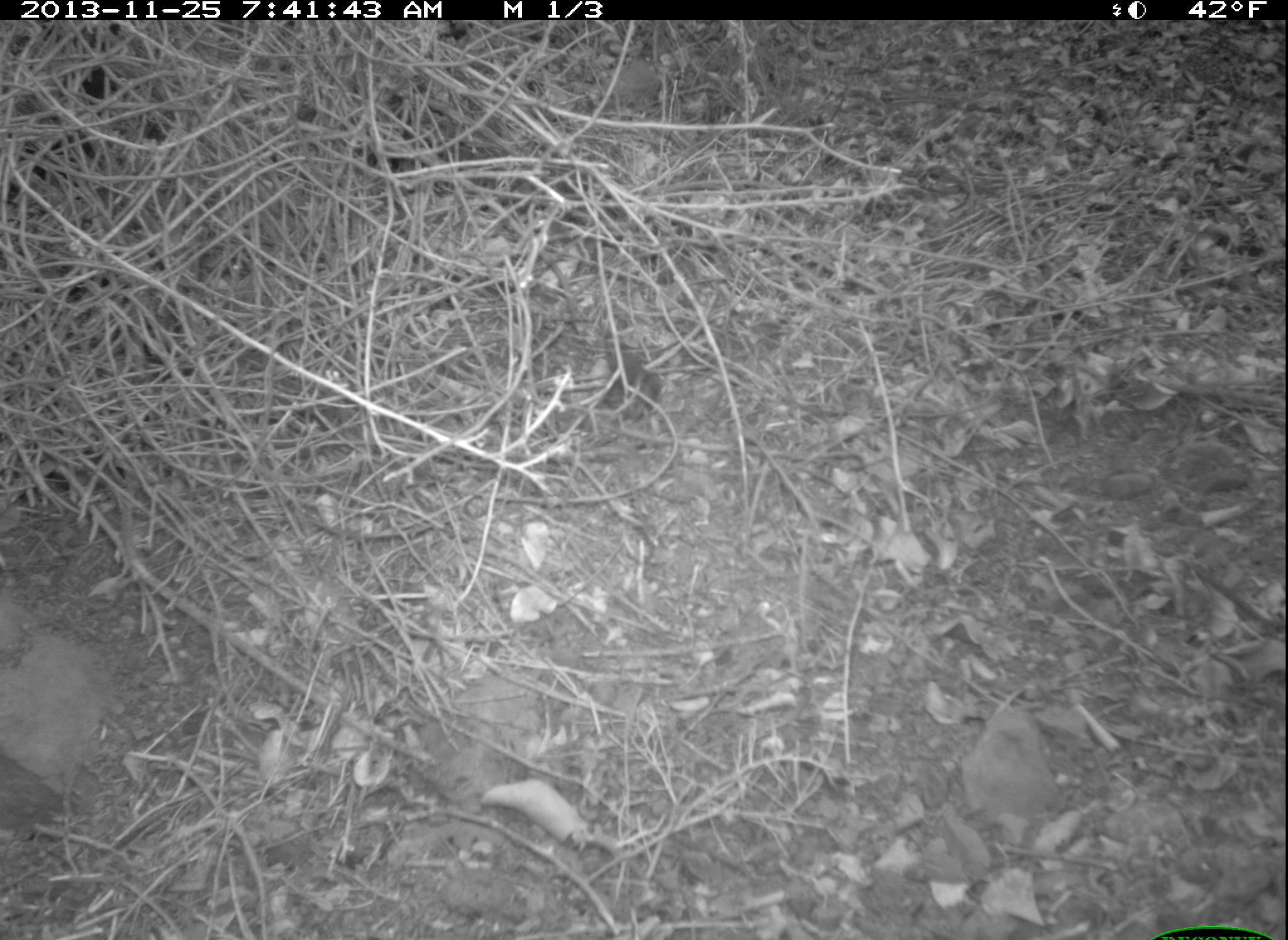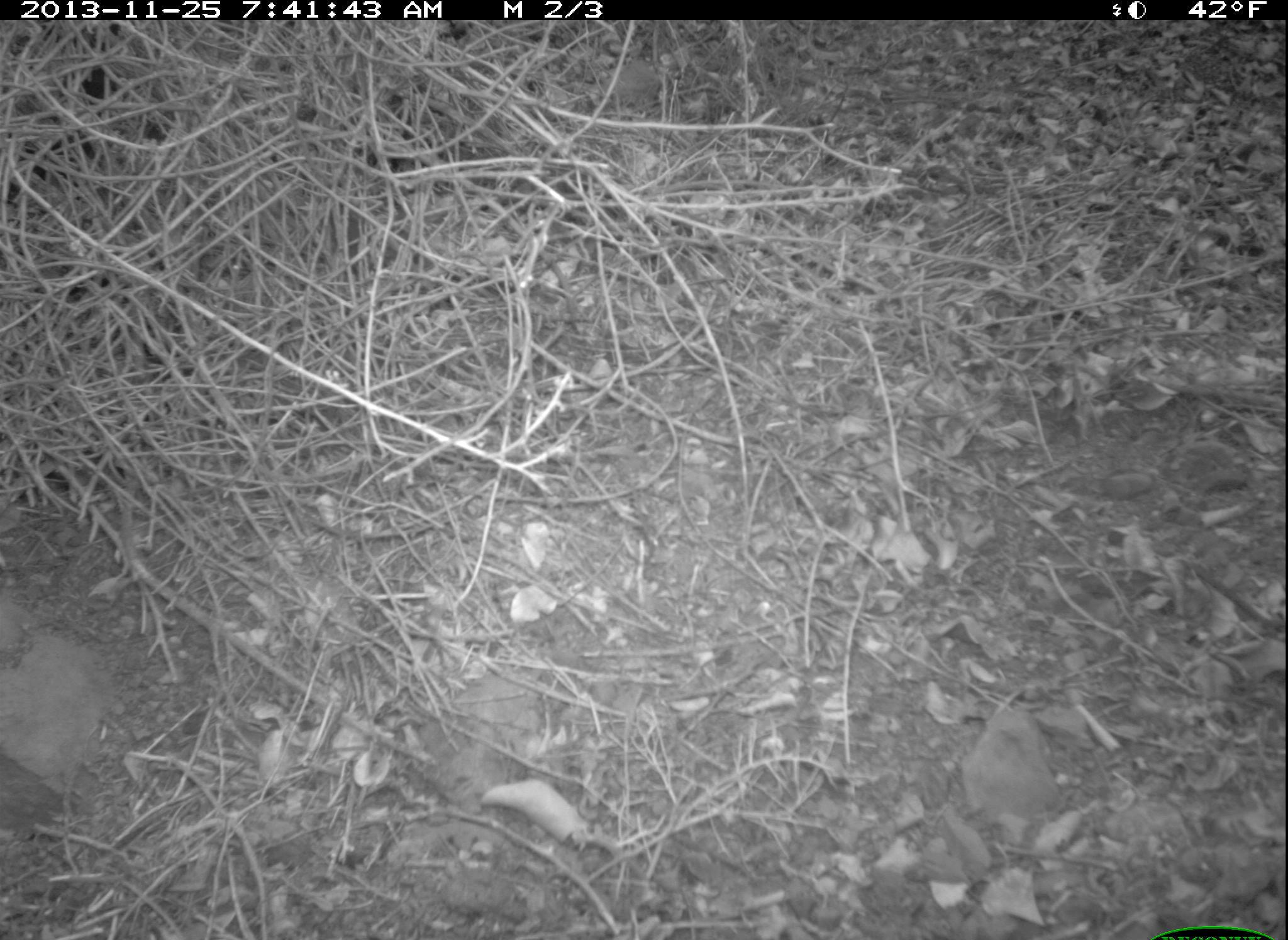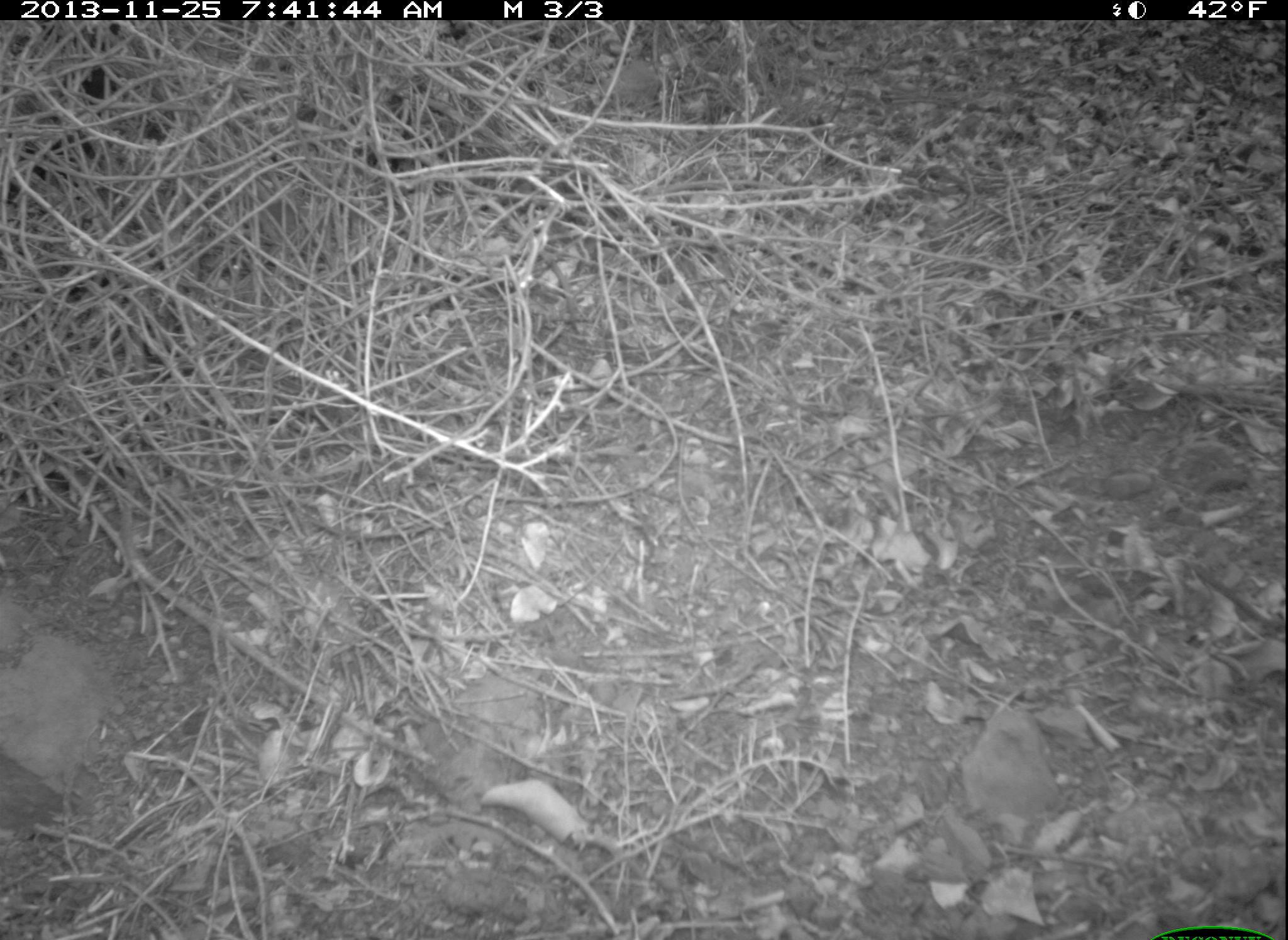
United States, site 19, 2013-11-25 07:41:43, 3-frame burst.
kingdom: Animalia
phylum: Chordata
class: Aves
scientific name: Aves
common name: bird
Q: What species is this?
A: Bird (Aves).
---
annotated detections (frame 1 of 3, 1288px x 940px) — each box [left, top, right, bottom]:
bird: [594, 351, 664, 423]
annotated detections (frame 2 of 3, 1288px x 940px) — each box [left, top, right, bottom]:
bird: [312, 212, 374, 258]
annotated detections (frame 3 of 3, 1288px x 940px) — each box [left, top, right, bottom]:
bird: [242, 200, 309, 250]